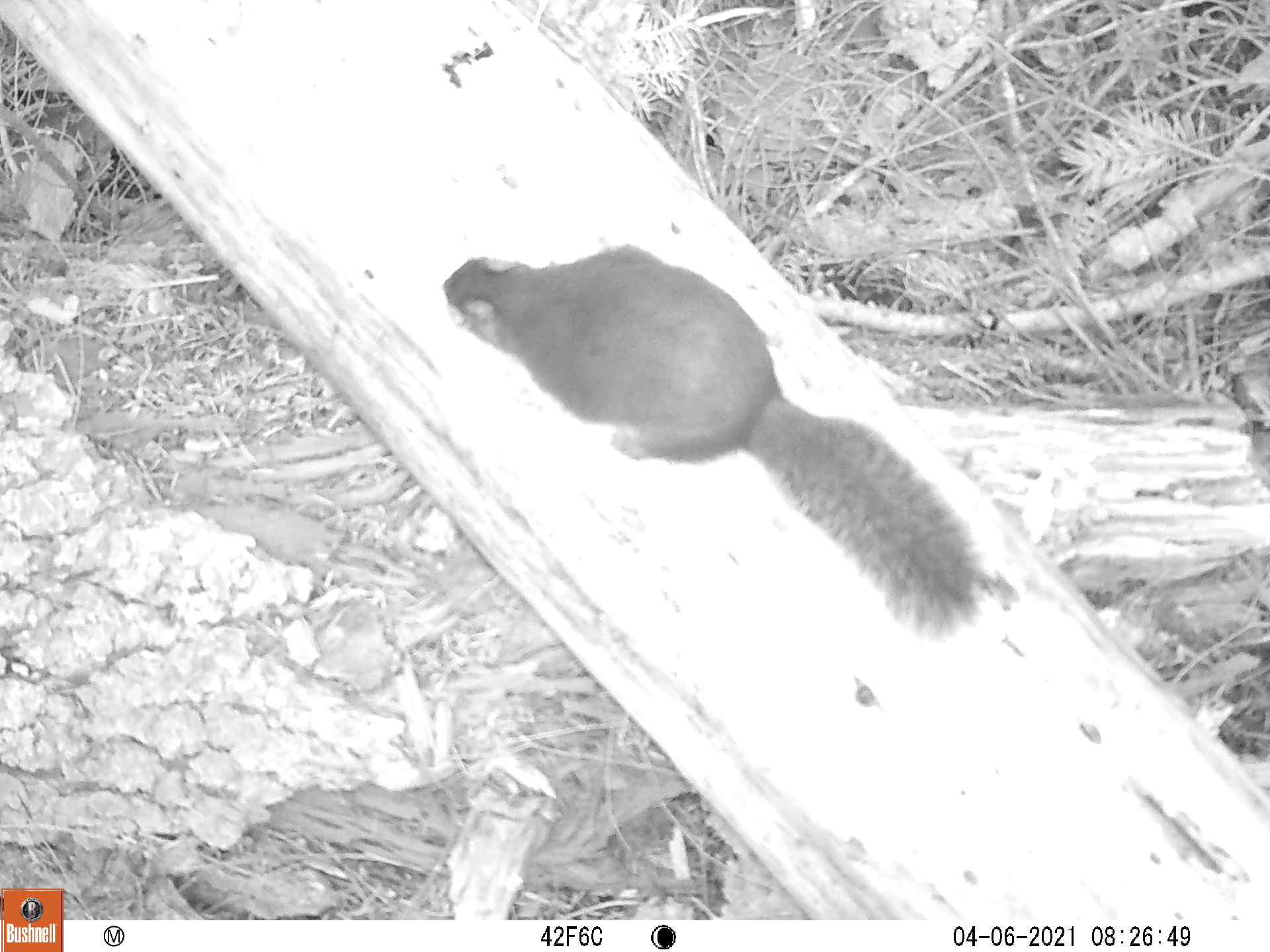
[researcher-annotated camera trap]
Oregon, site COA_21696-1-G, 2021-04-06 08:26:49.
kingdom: Animalia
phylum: Chordata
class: Mammalia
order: Rodentia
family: Sciuridae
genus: Tamiasciurus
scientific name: Tamiasciurus douglasii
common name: douglas squirrel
Douglas squirrel (Tamiasciurus douglasii).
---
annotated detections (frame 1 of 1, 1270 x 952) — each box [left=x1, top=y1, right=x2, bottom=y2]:
douglas squirrel: [left=430, top=228, right=1025, bottom=674]